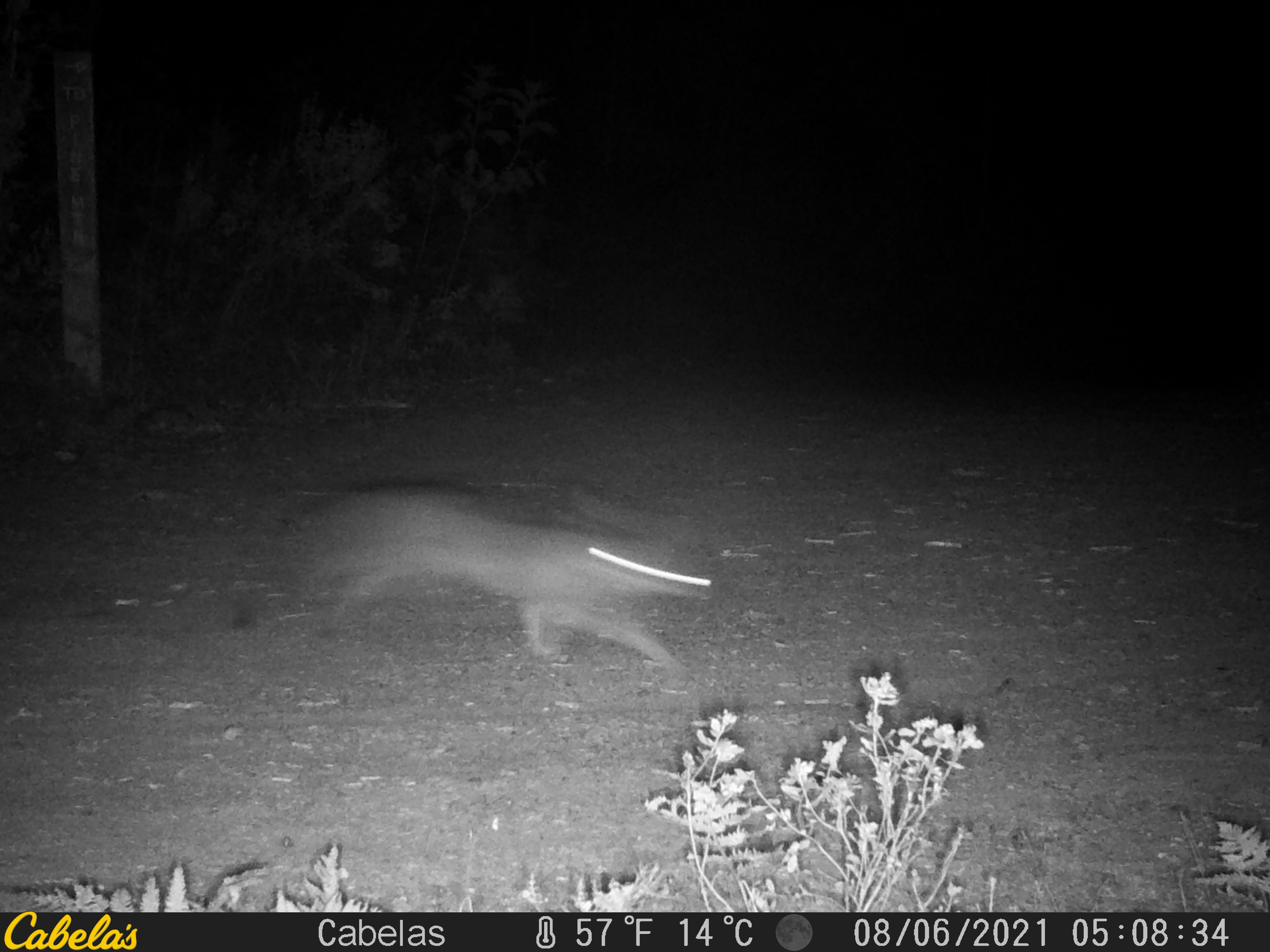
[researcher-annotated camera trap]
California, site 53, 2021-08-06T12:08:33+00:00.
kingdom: Animalia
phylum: Chordata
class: Mammalia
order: Carnivora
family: Canidae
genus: Urocyon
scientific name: Urocyon cinereoargenteus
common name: gray fox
Gray fox (Urocyon cinereoargenteus).